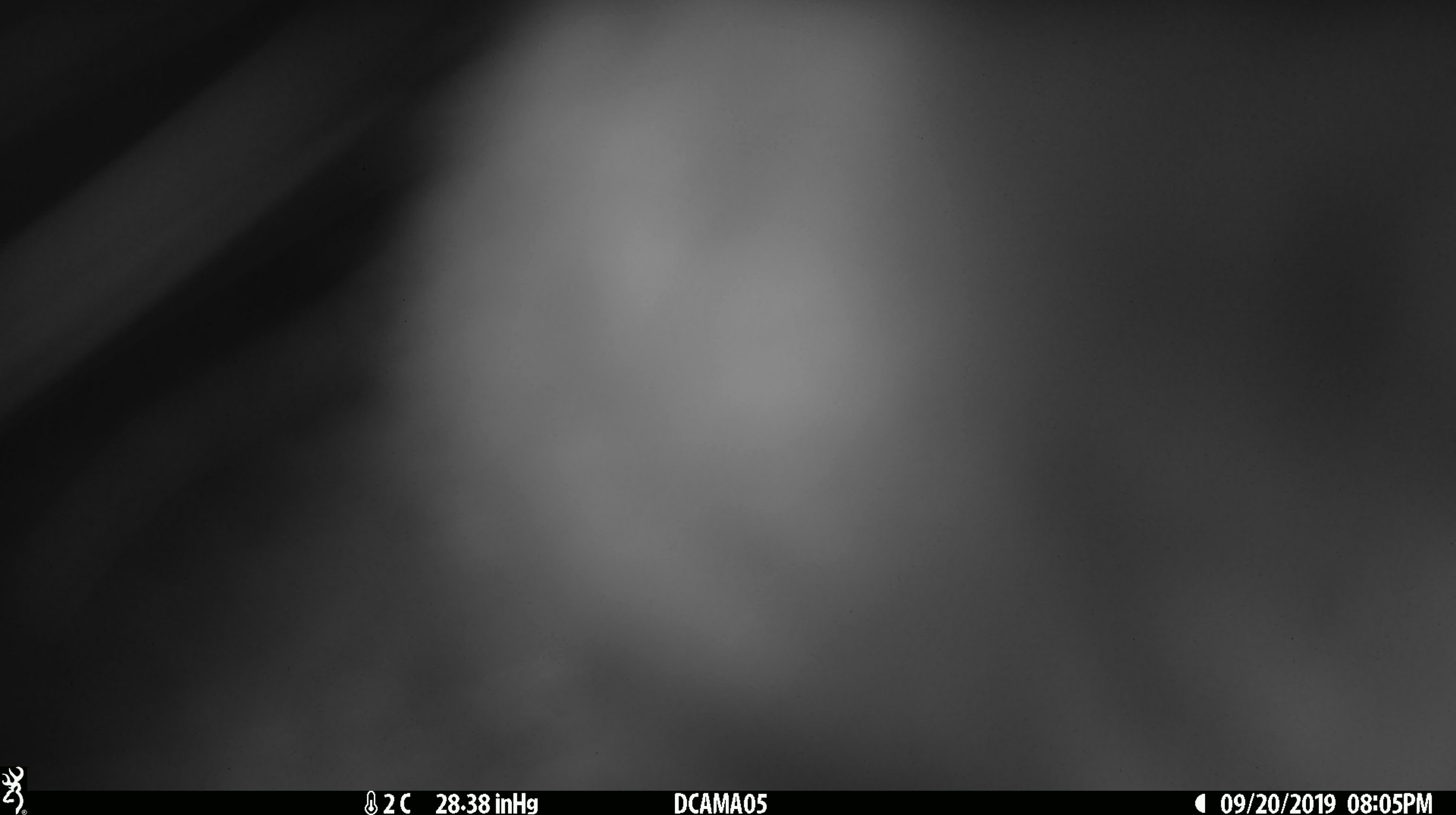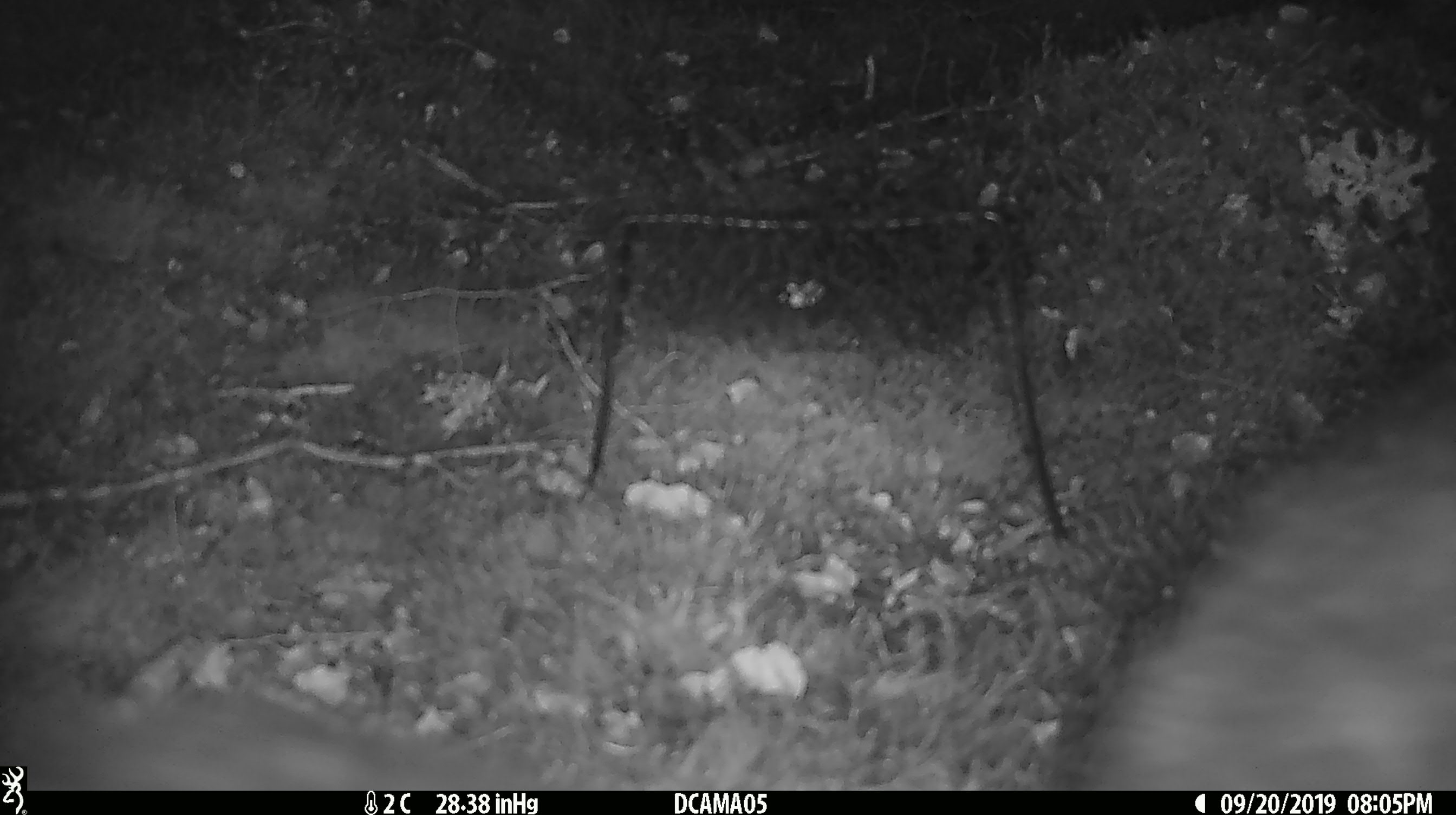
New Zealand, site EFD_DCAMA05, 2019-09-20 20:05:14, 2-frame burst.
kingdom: Animalia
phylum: Chordata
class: Mammalia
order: Diprotodontia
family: Phalangeridae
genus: Trichosurus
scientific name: Trichosurus vulpecula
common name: common brushtail possum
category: possum